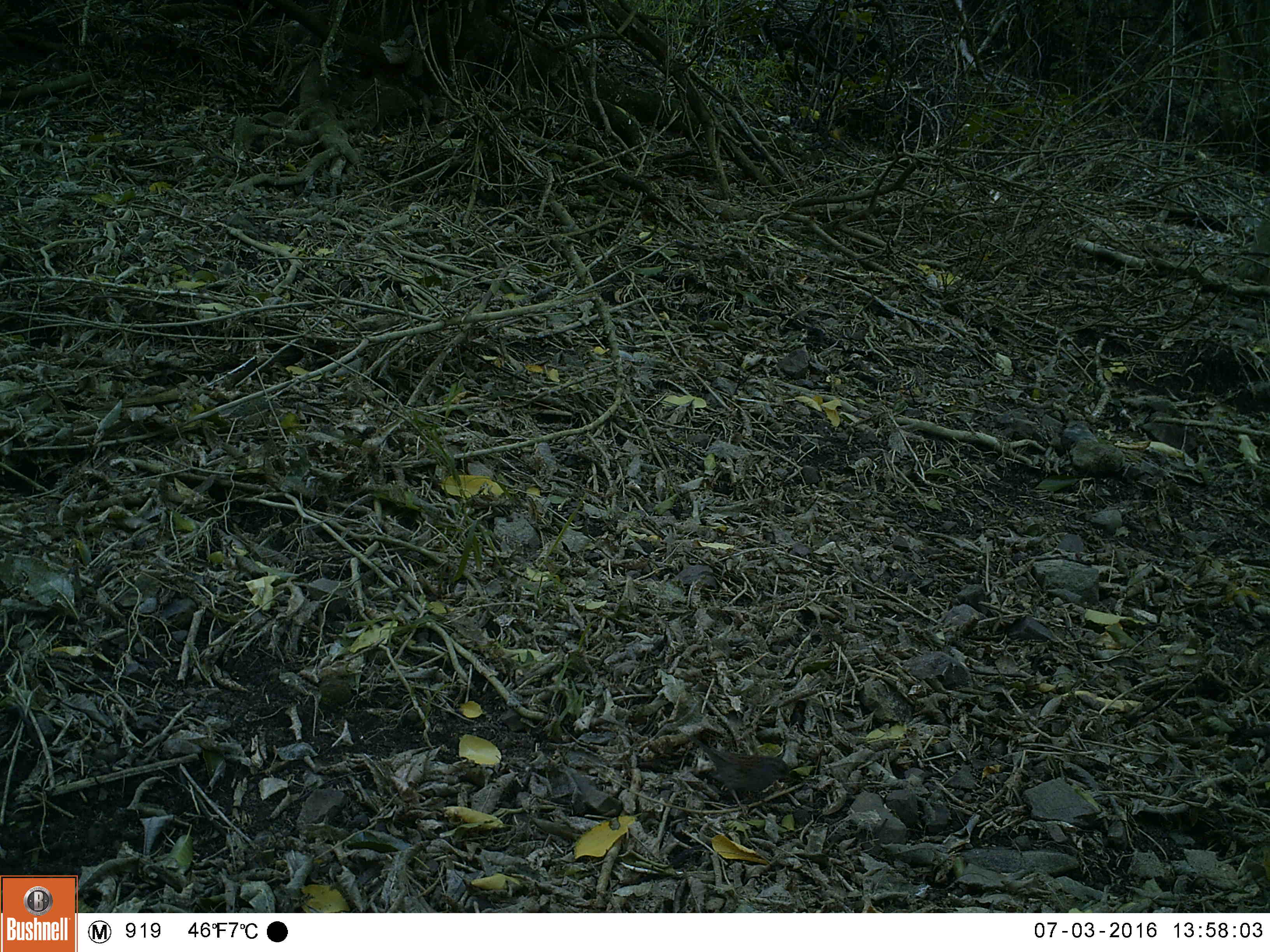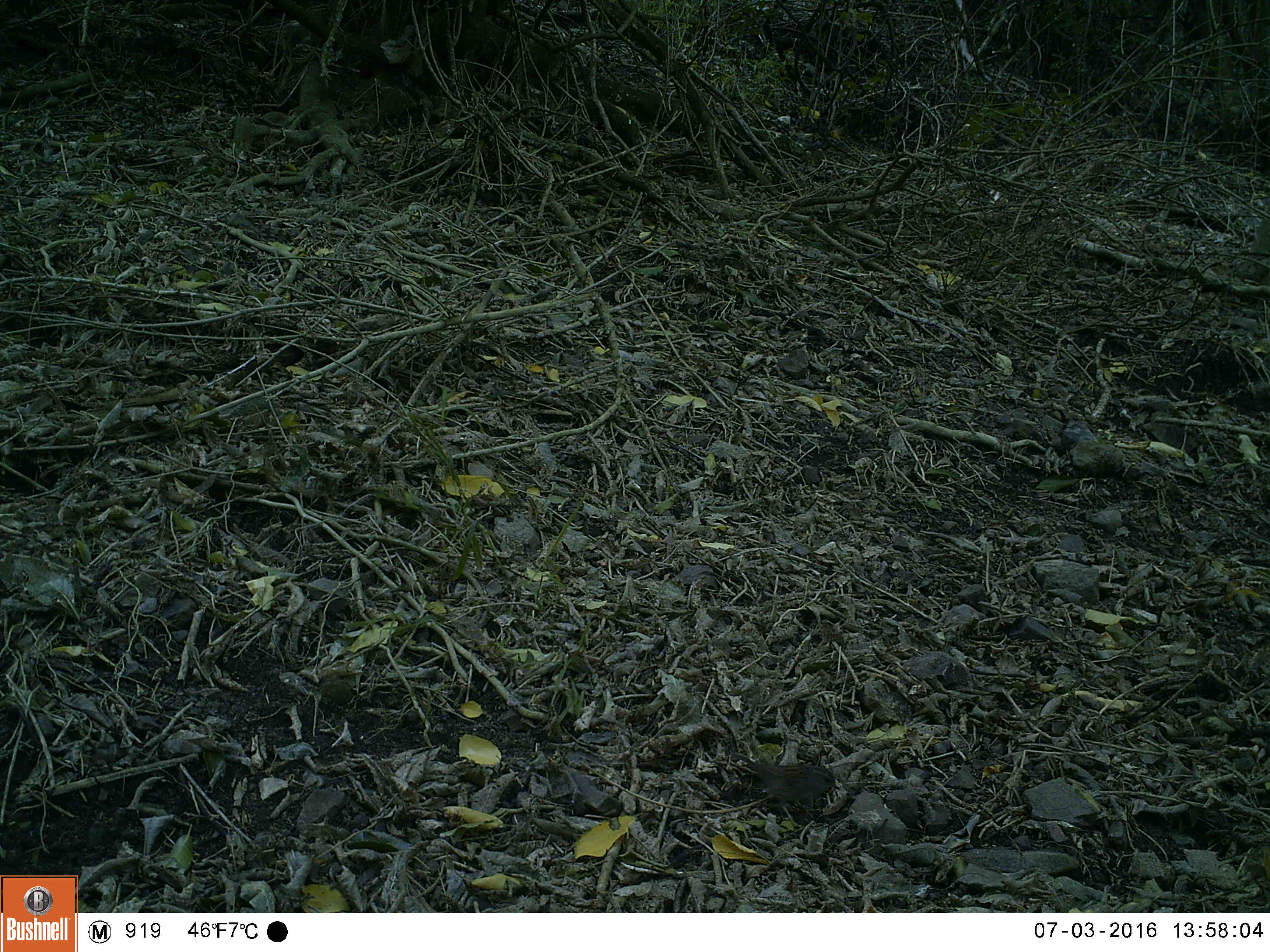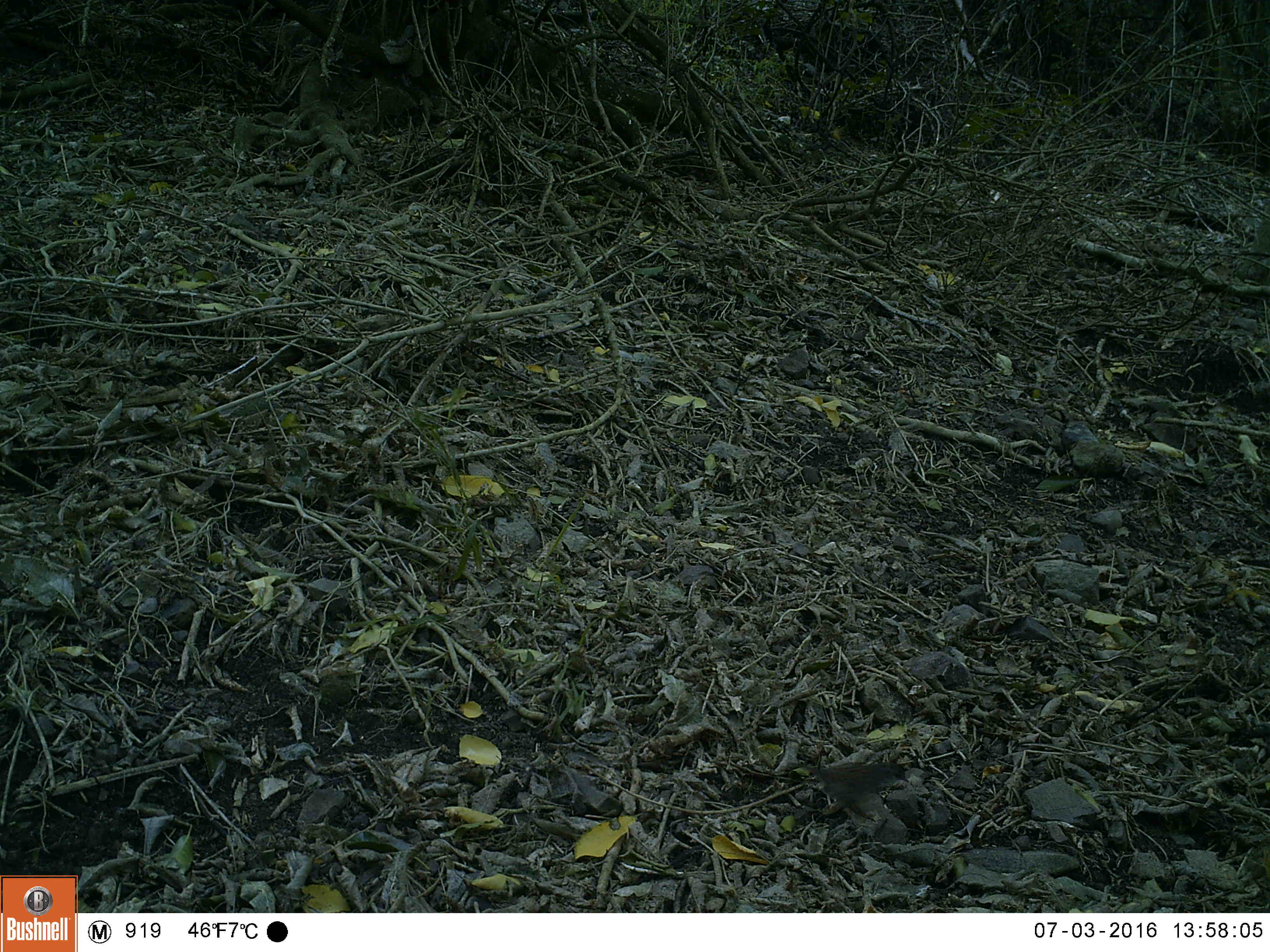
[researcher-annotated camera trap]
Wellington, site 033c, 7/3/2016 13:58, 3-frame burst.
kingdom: Animalia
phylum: Chordata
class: Aves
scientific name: Aves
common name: bird